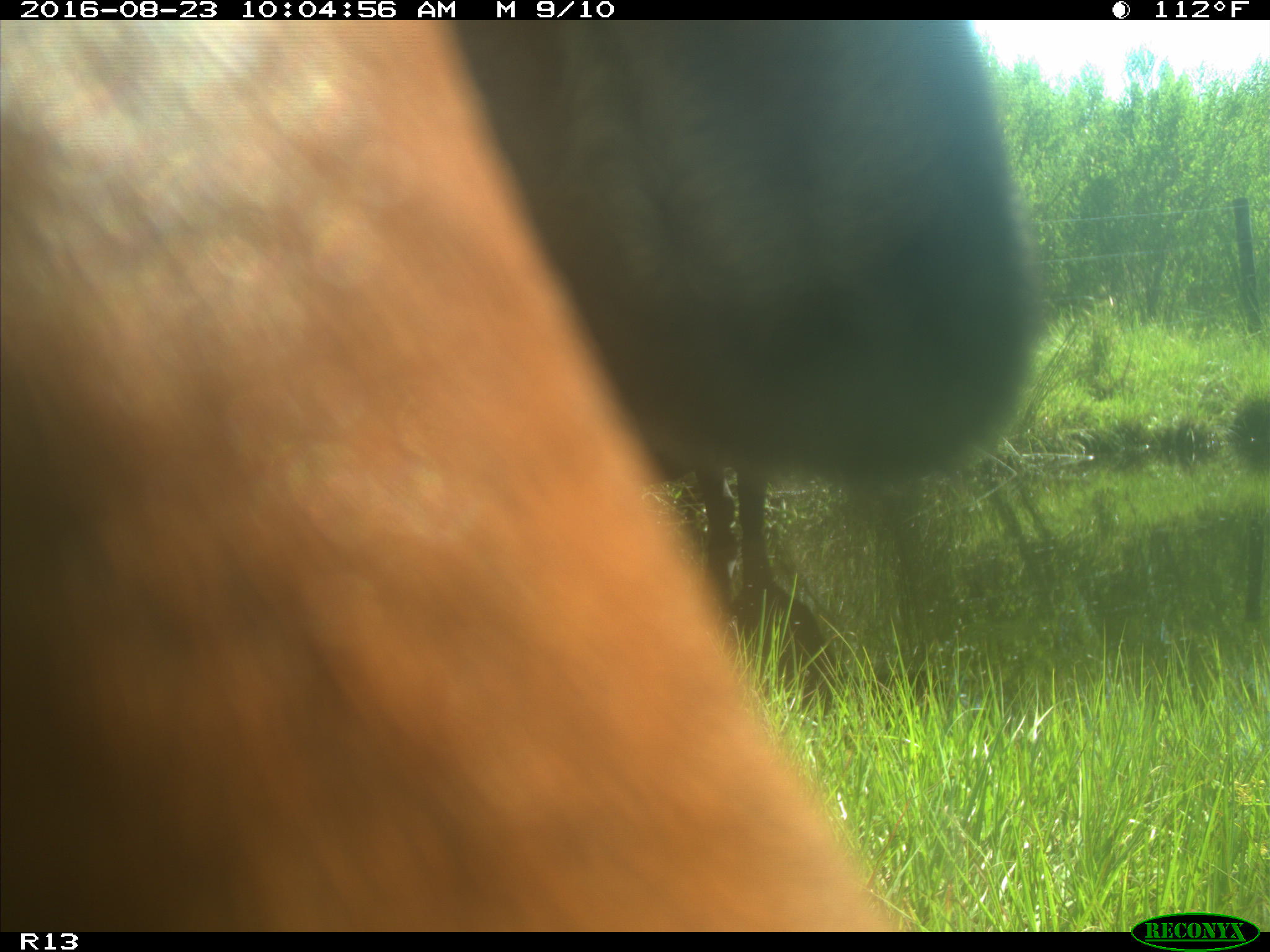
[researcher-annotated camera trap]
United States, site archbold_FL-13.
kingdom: Animalia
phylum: Chordata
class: Mammalia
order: Artiodactyla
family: Bovidae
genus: Bos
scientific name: Bos taurus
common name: domestic cow